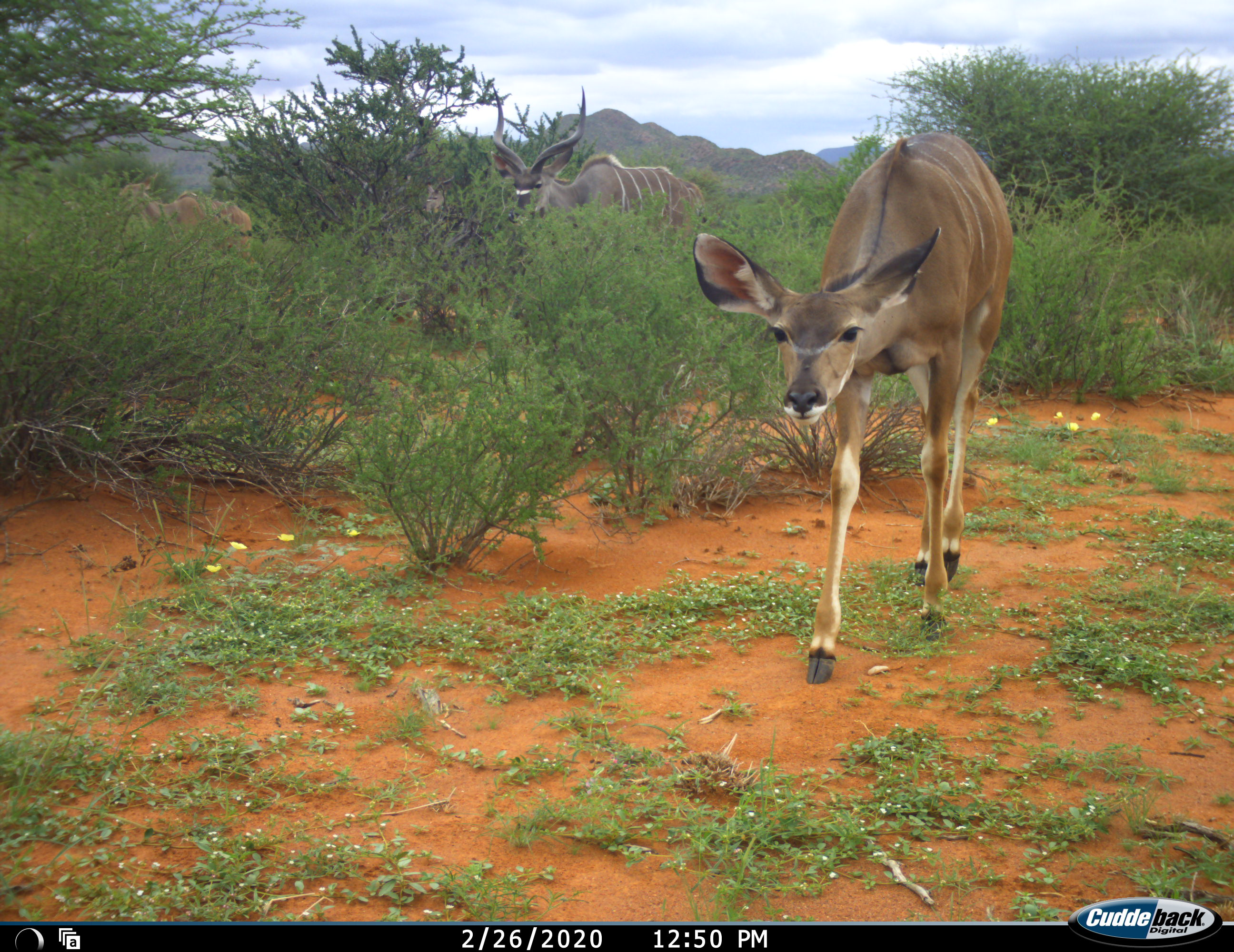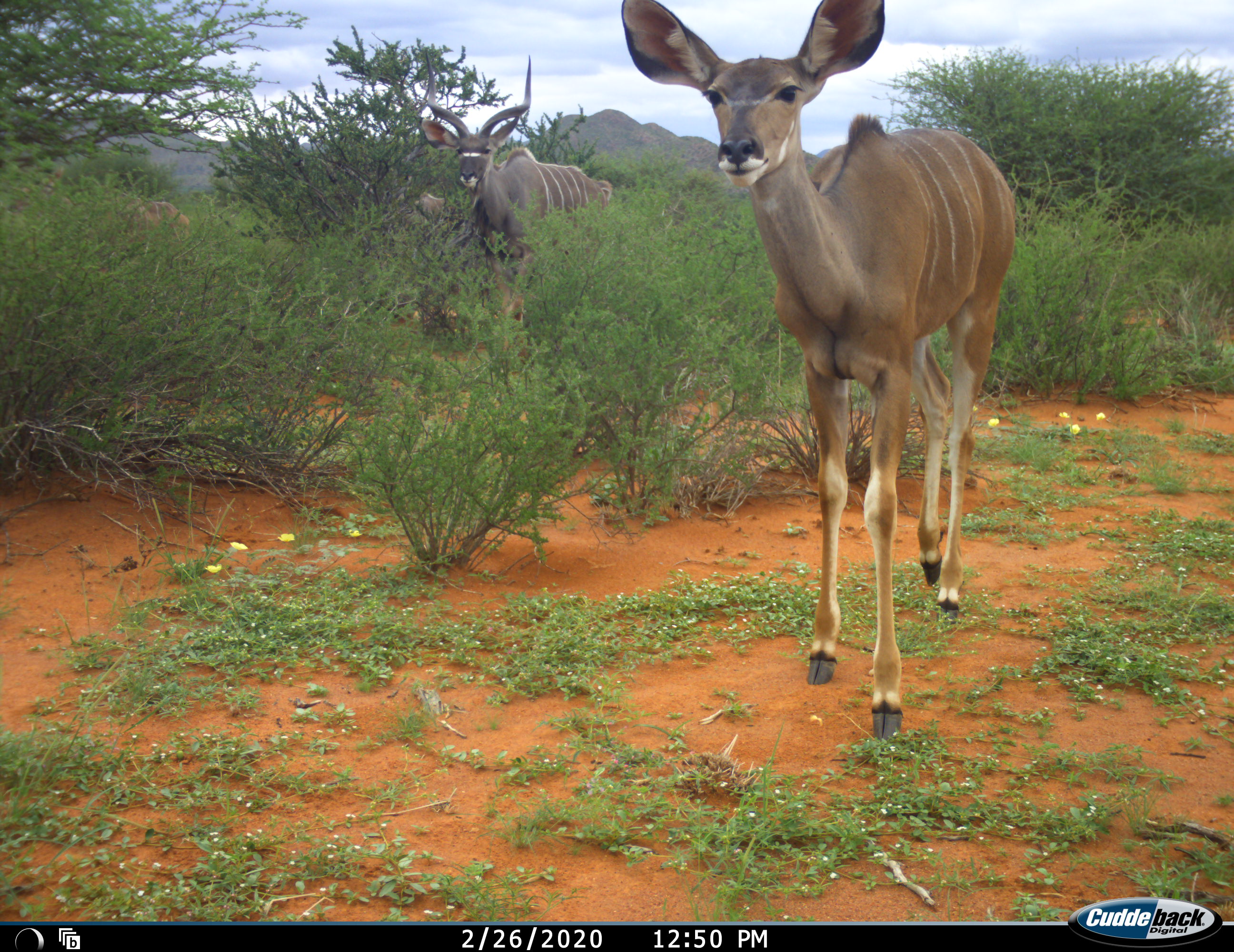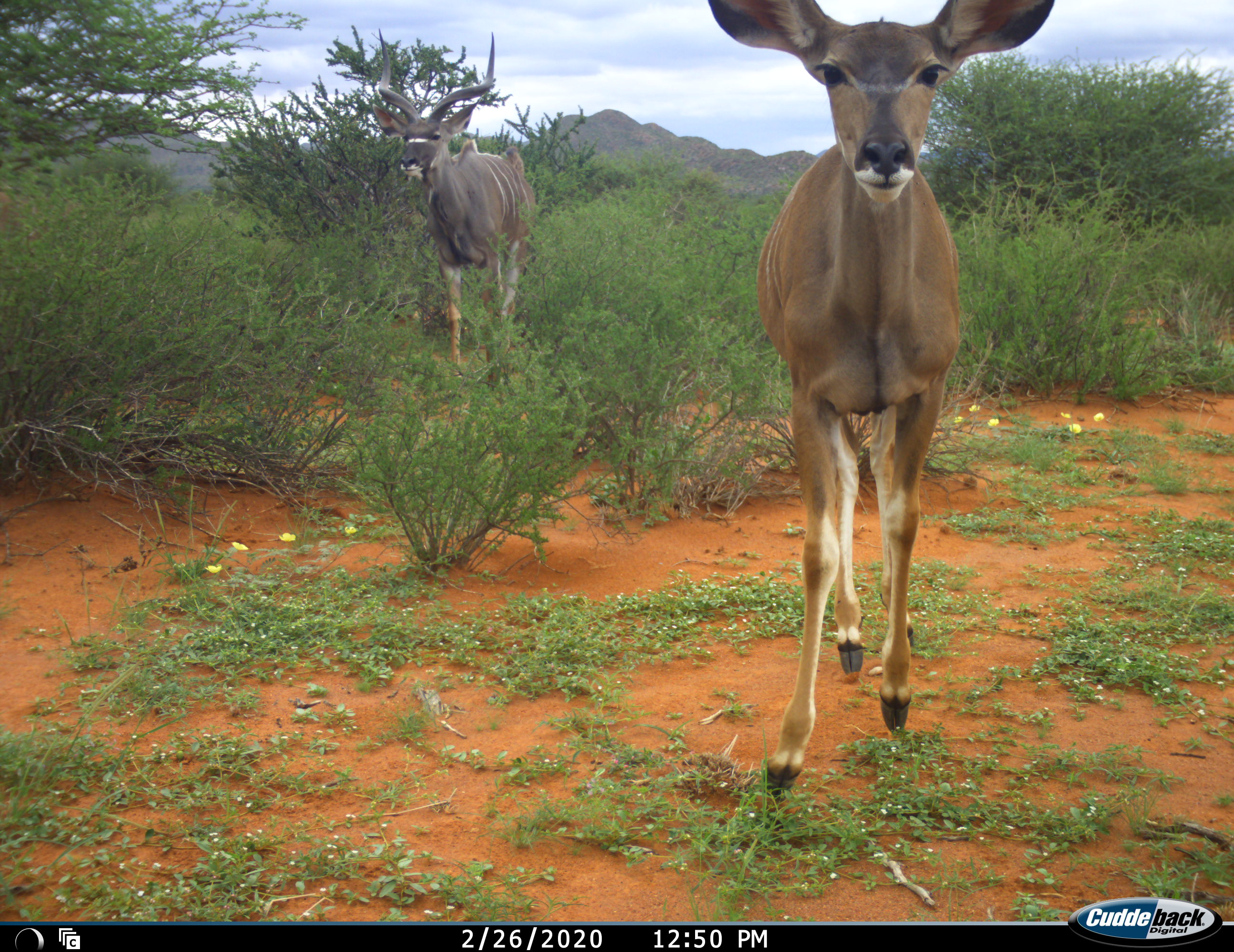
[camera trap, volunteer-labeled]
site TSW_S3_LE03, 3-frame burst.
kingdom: Animalia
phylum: Chordata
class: Mammalia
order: Artiodactyla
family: Bovidae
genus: Tragelaphus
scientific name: Tragelaphus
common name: kudu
Kudu (Tragelaphus), count 4. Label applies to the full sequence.